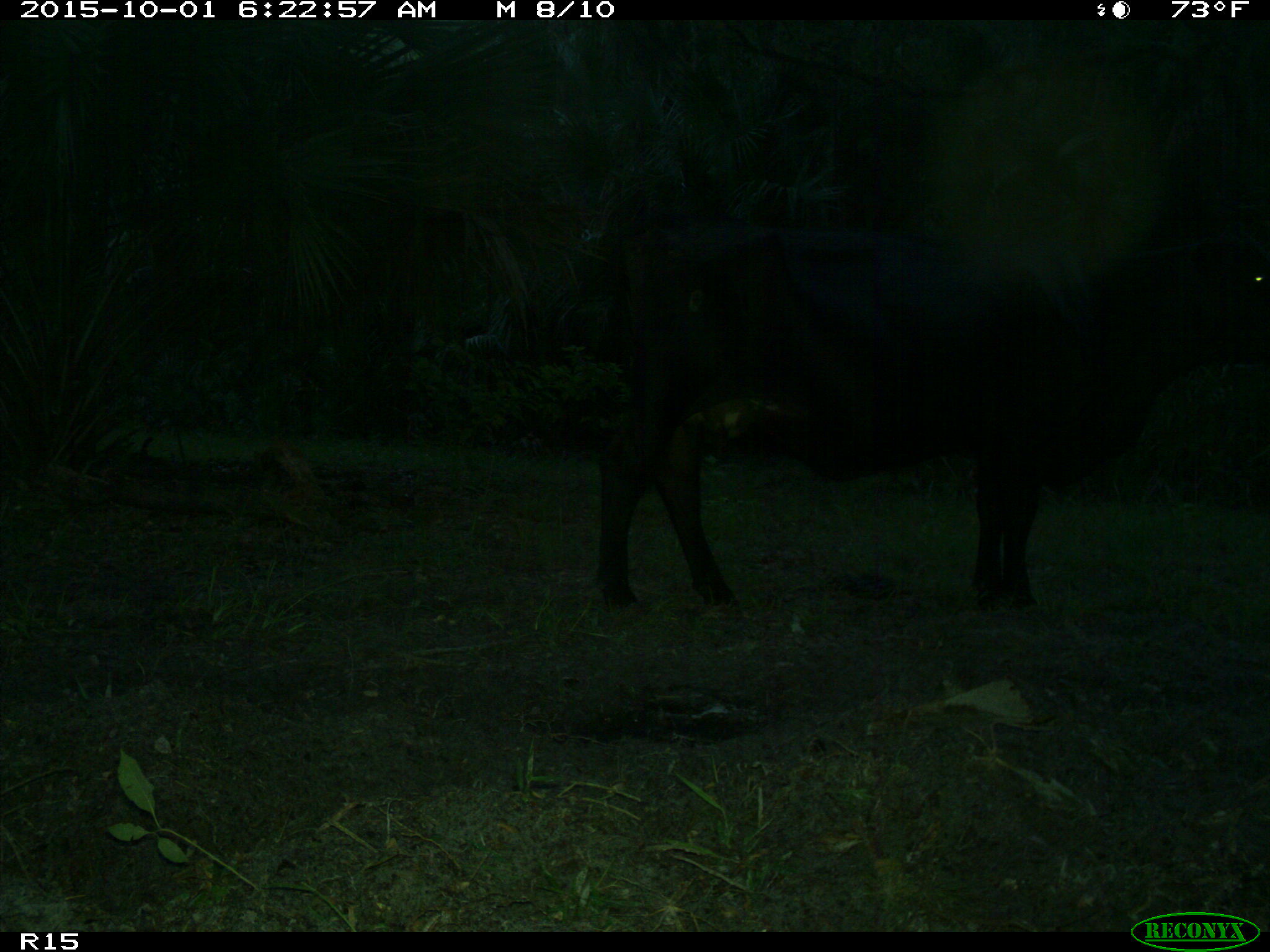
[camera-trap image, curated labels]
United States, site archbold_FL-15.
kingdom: Animalia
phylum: Chordata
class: Mammalia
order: Artiodactyla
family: Bovidae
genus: Bos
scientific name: Bos taurus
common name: domestic cow